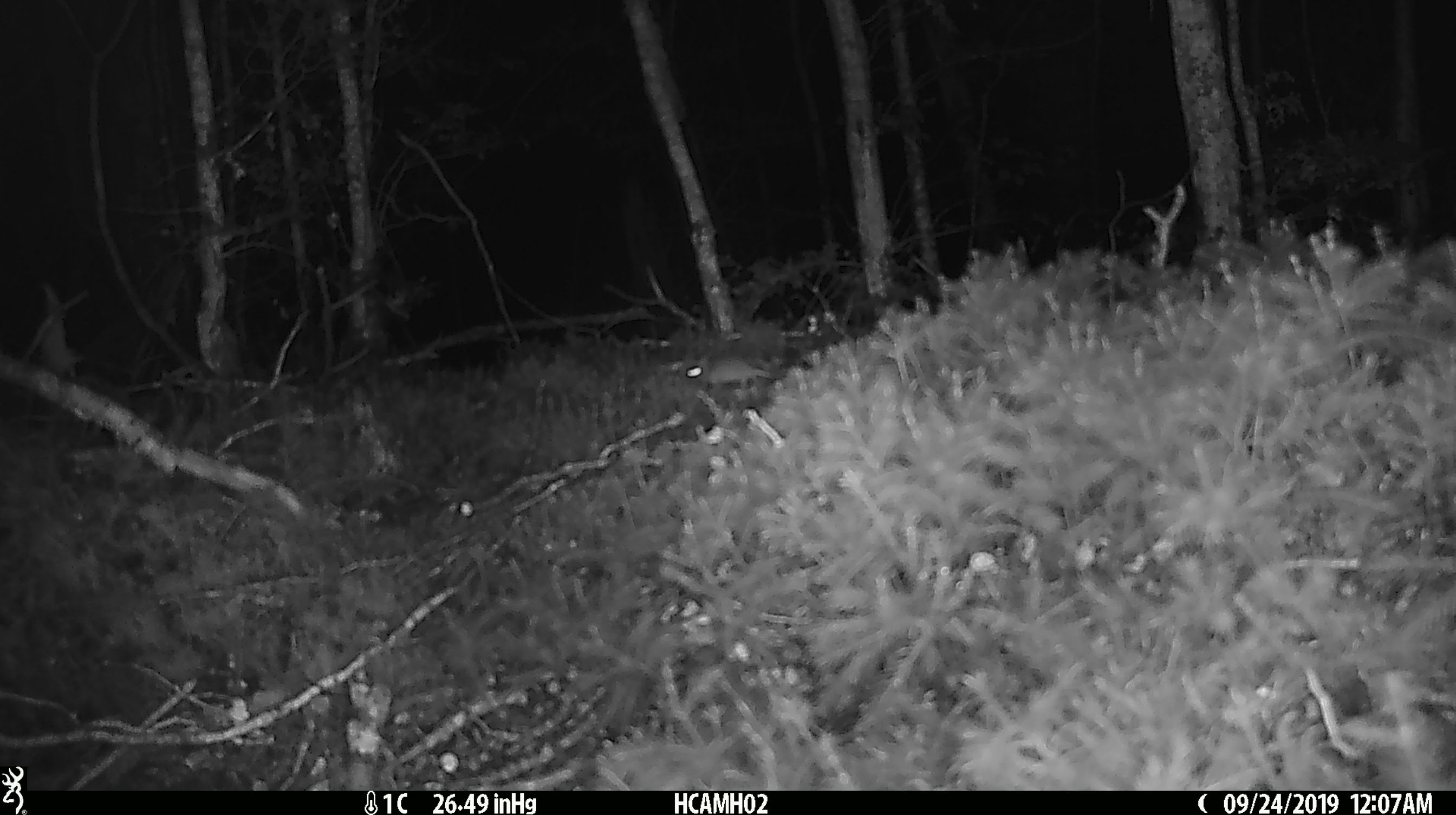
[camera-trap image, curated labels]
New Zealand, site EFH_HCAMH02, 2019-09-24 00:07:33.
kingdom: Animalia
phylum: Chordata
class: Mammalia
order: Rodentia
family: Muridae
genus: Mus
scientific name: Mus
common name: mouse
Mouse (Mus).